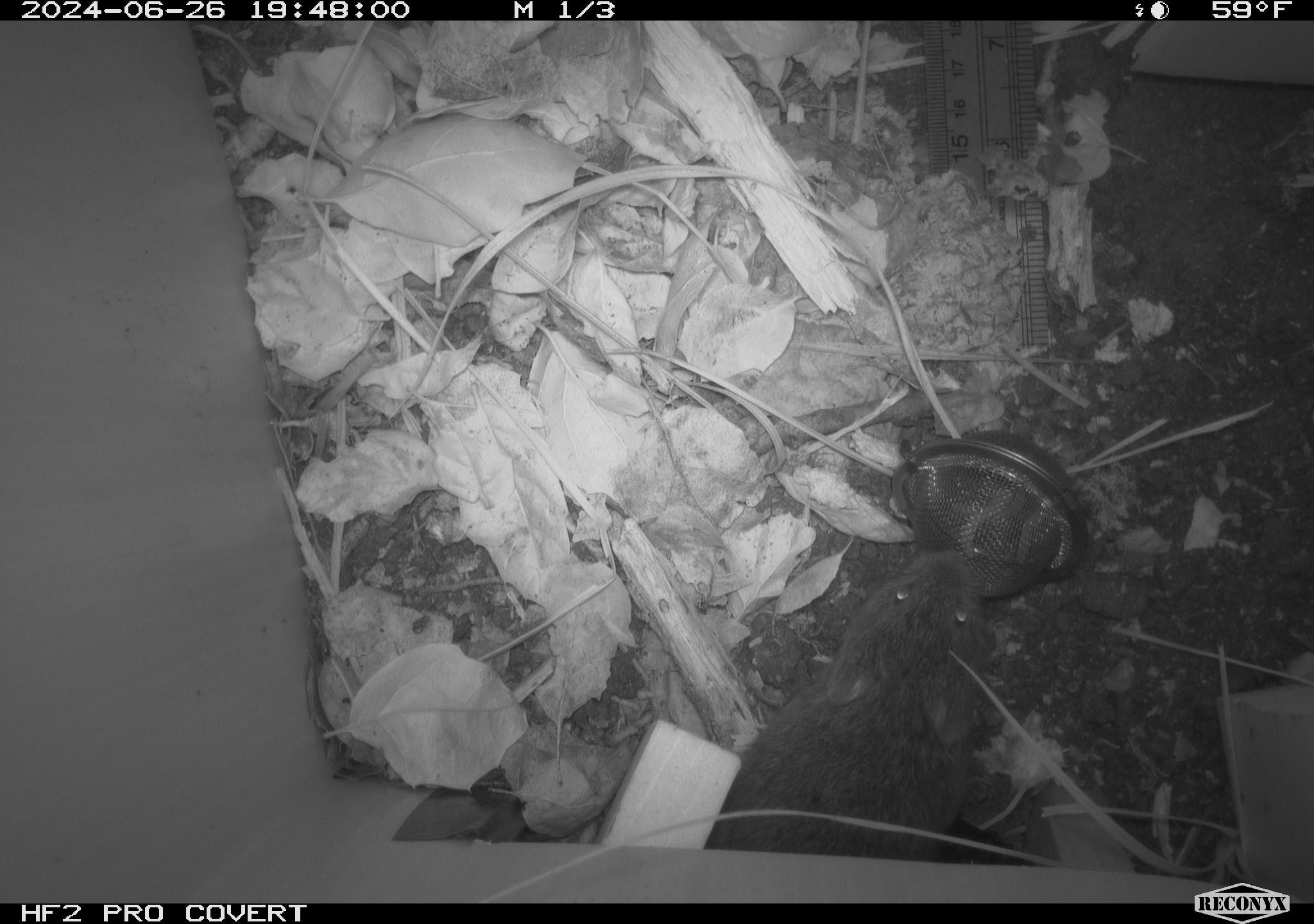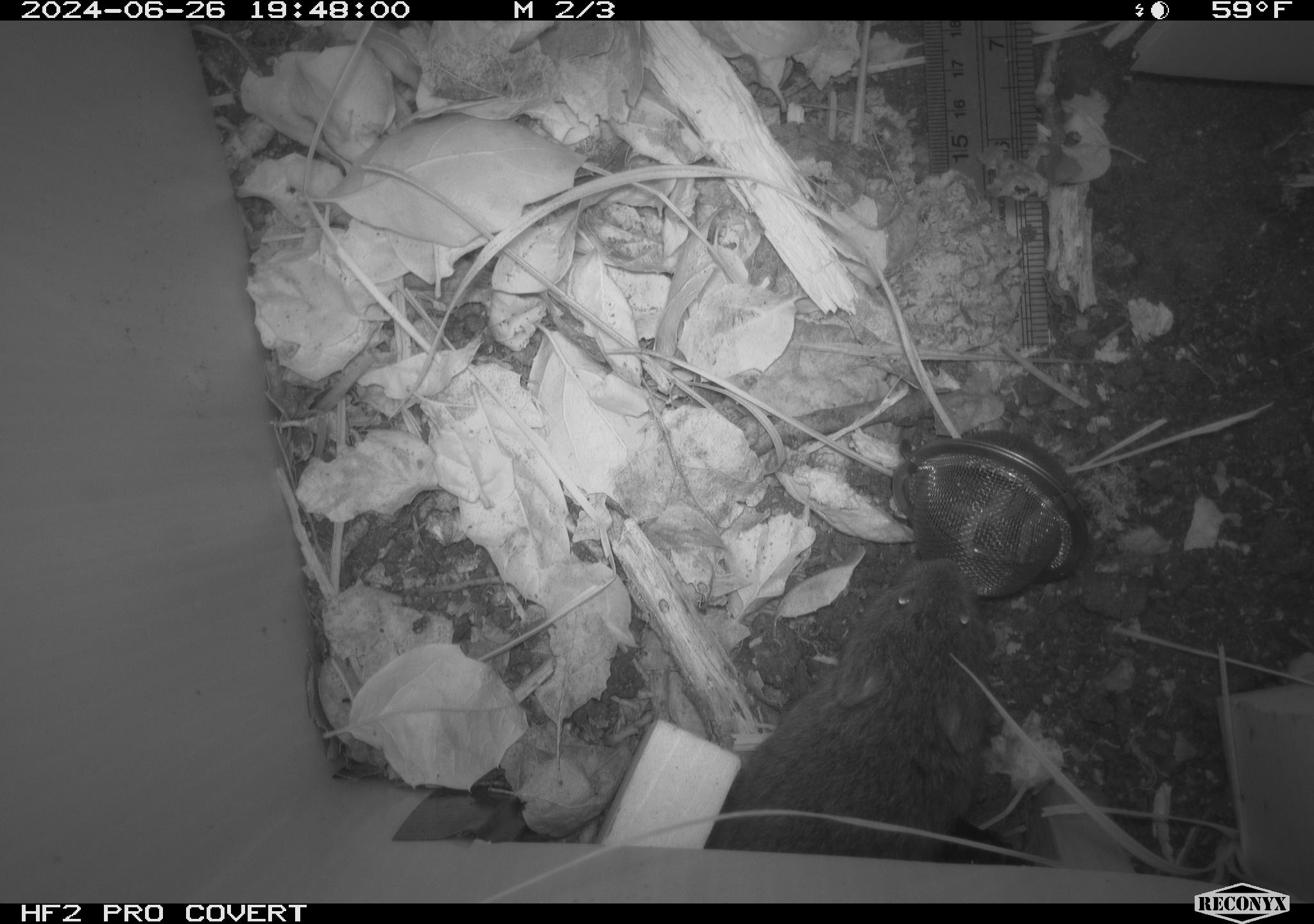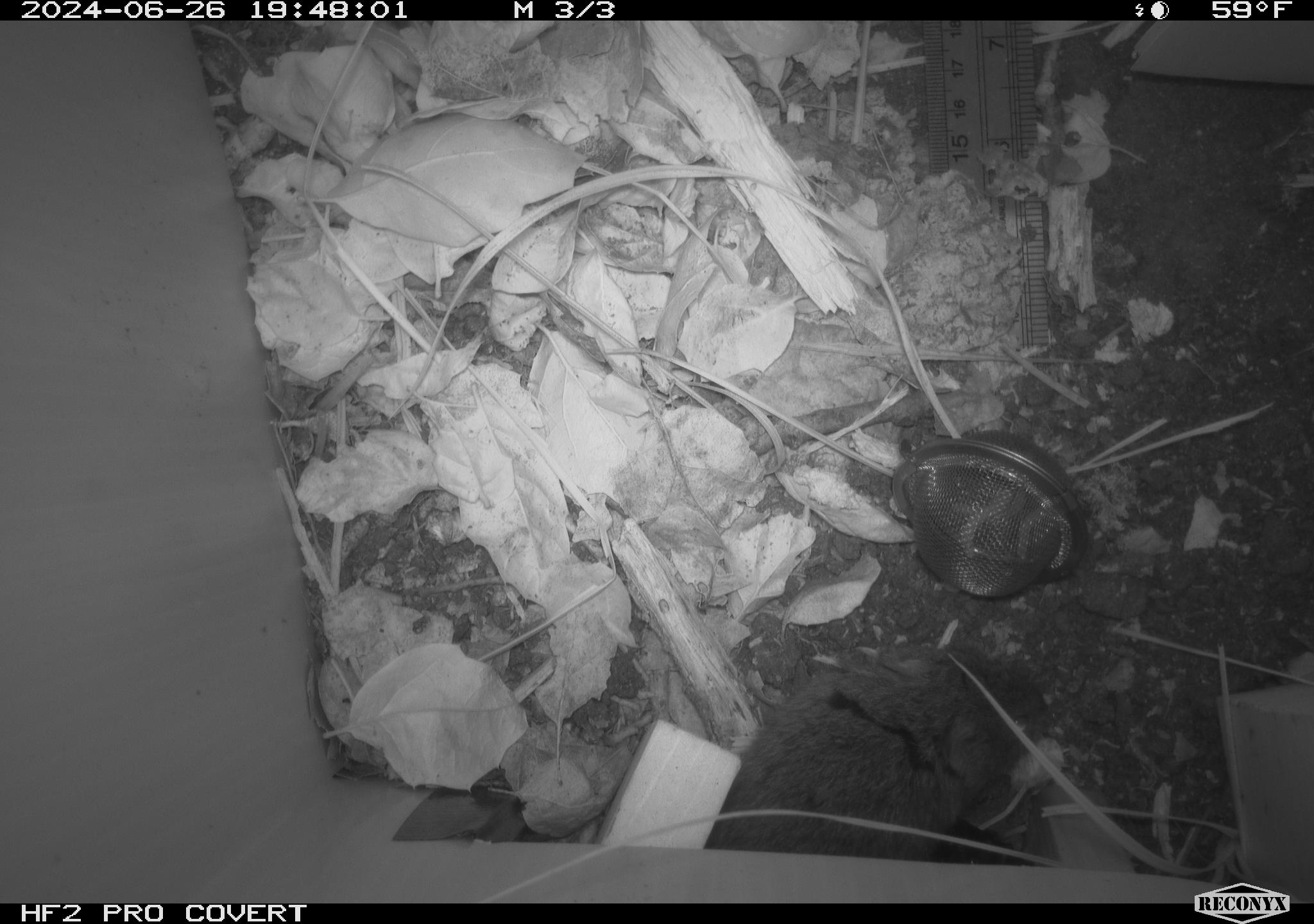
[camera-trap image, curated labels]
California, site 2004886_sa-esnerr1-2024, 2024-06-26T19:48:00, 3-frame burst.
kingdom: Animalia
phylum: Chordata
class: Mammalia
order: Rodentia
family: Cricetidae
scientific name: Cricetidae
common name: hamsters, voles, lemmings, and allies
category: cricetidae family